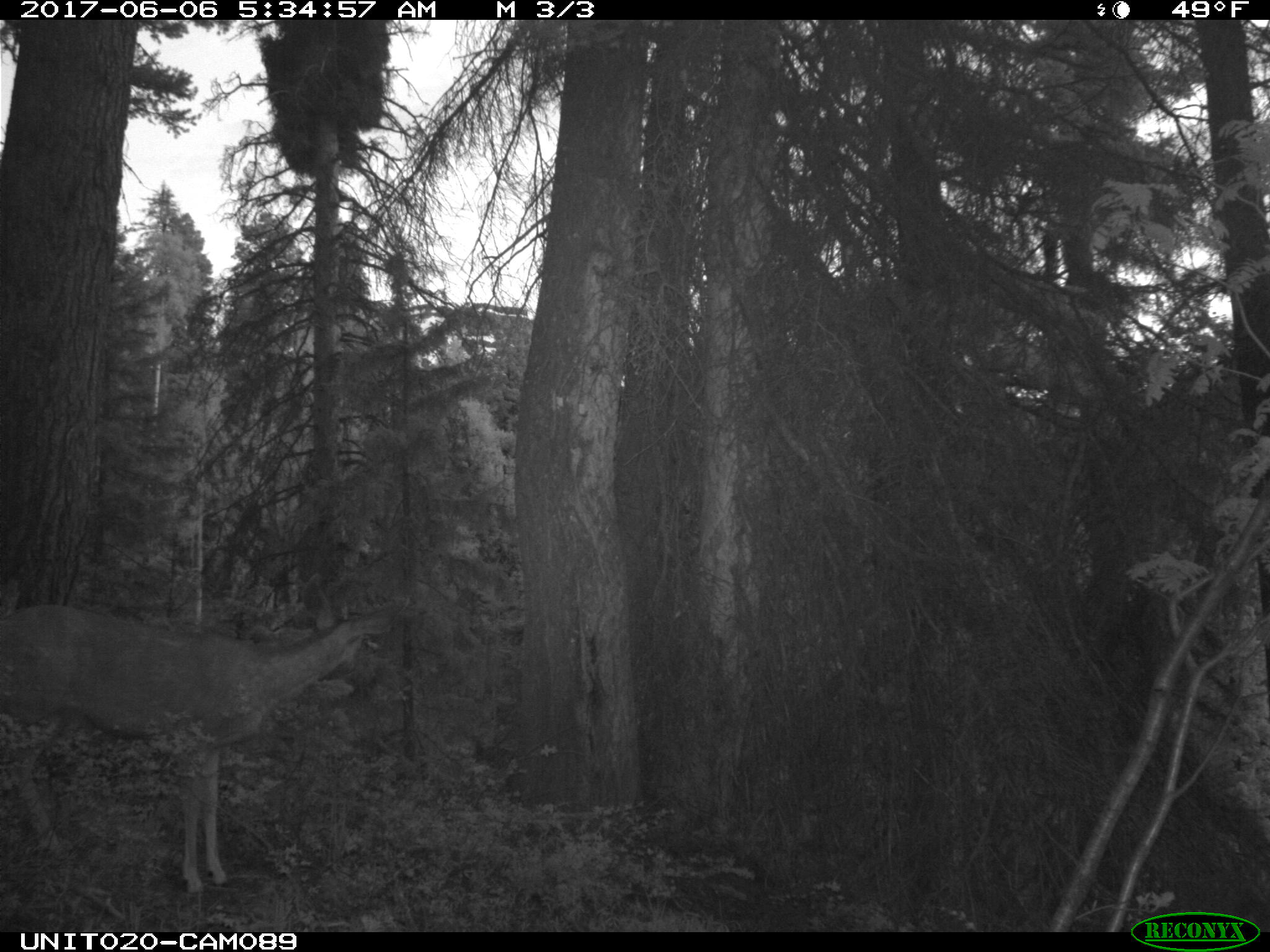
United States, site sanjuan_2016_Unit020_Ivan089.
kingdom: Animalia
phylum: Chordata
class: Mammalia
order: Artiodactyla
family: Cervidae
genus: Odocoileus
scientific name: Odocoileus hemionus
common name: mule deer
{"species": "Odocoileus hemionus (mule deer)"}